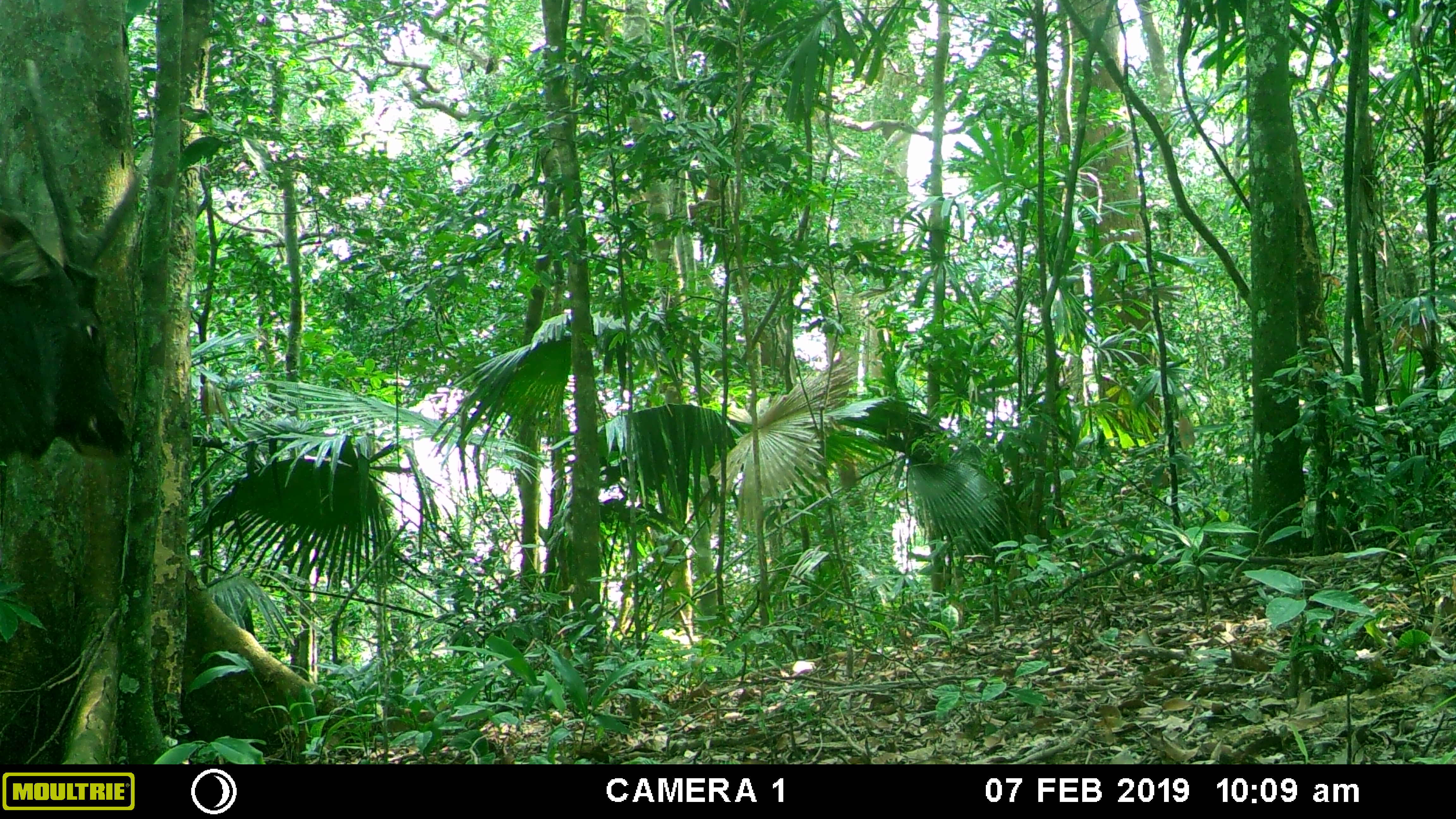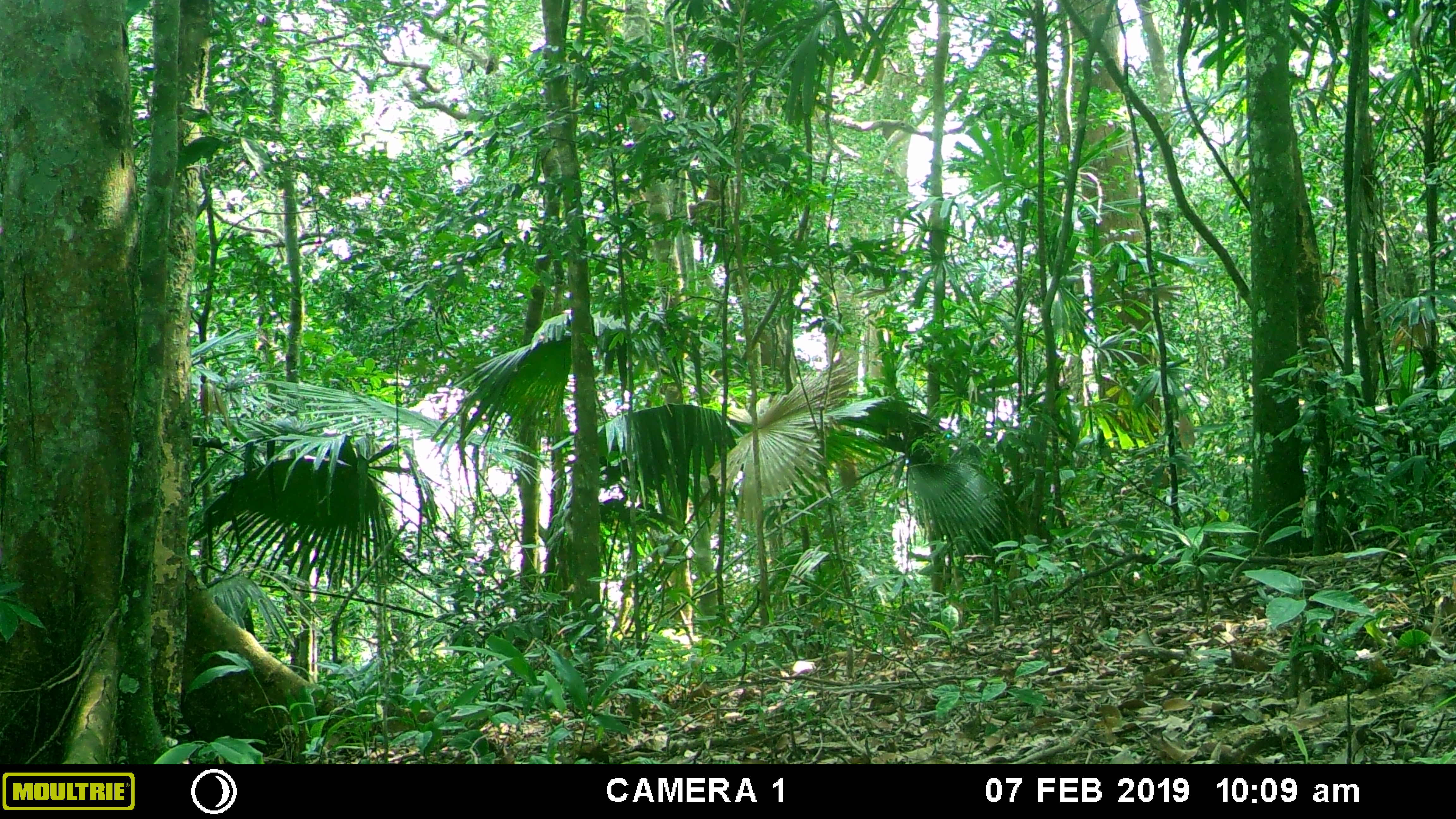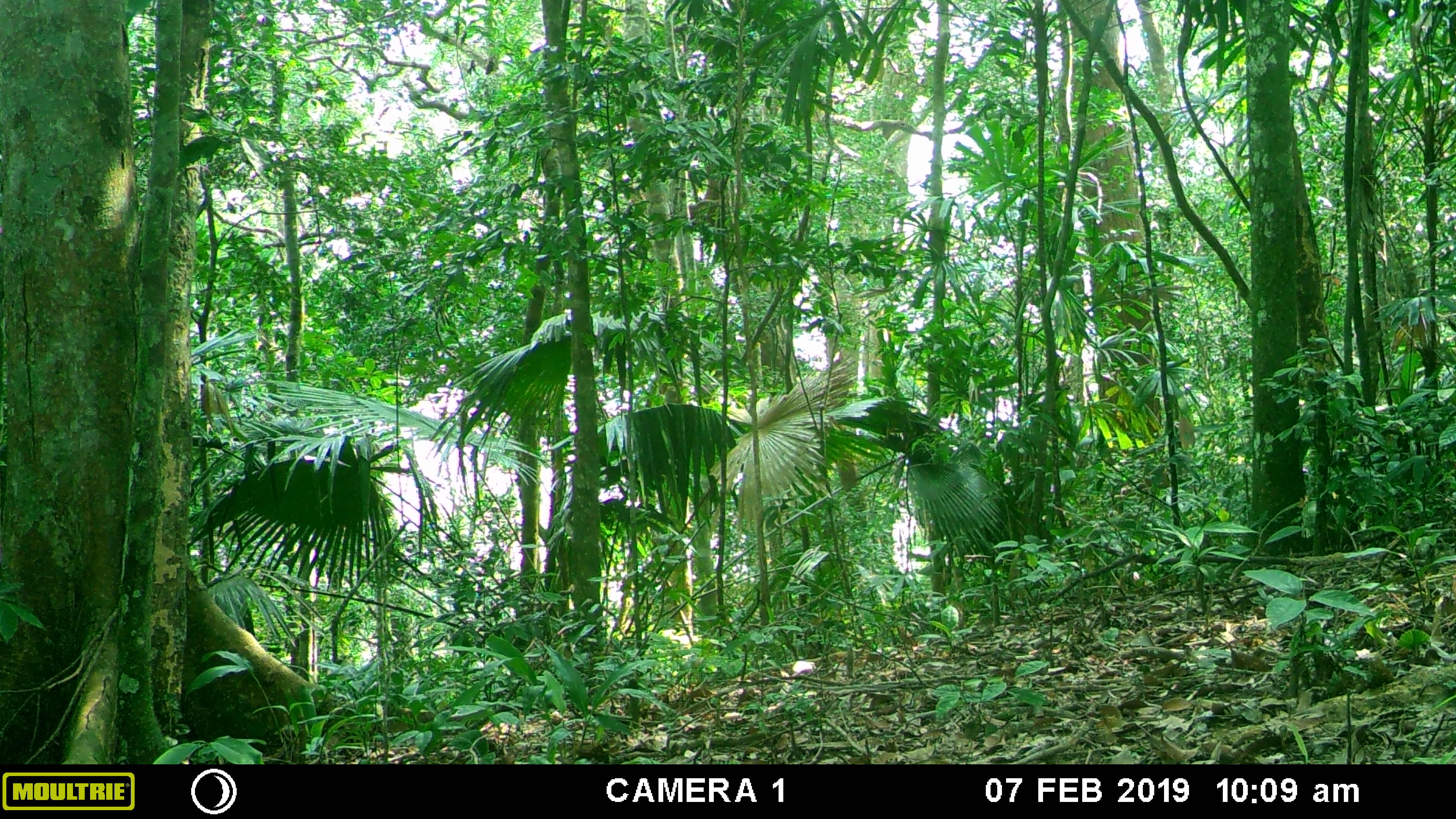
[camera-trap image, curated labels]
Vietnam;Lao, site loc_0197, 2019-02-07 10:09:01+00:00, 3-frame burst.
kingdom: Animalia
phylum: Chordata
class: Mammalia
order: Artiodactyla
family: Cervidae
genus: Rusa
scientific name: Rusa unicolor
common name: sambar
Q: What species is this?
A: Sambar (Rusa unicolor).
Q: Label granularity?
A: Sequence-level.